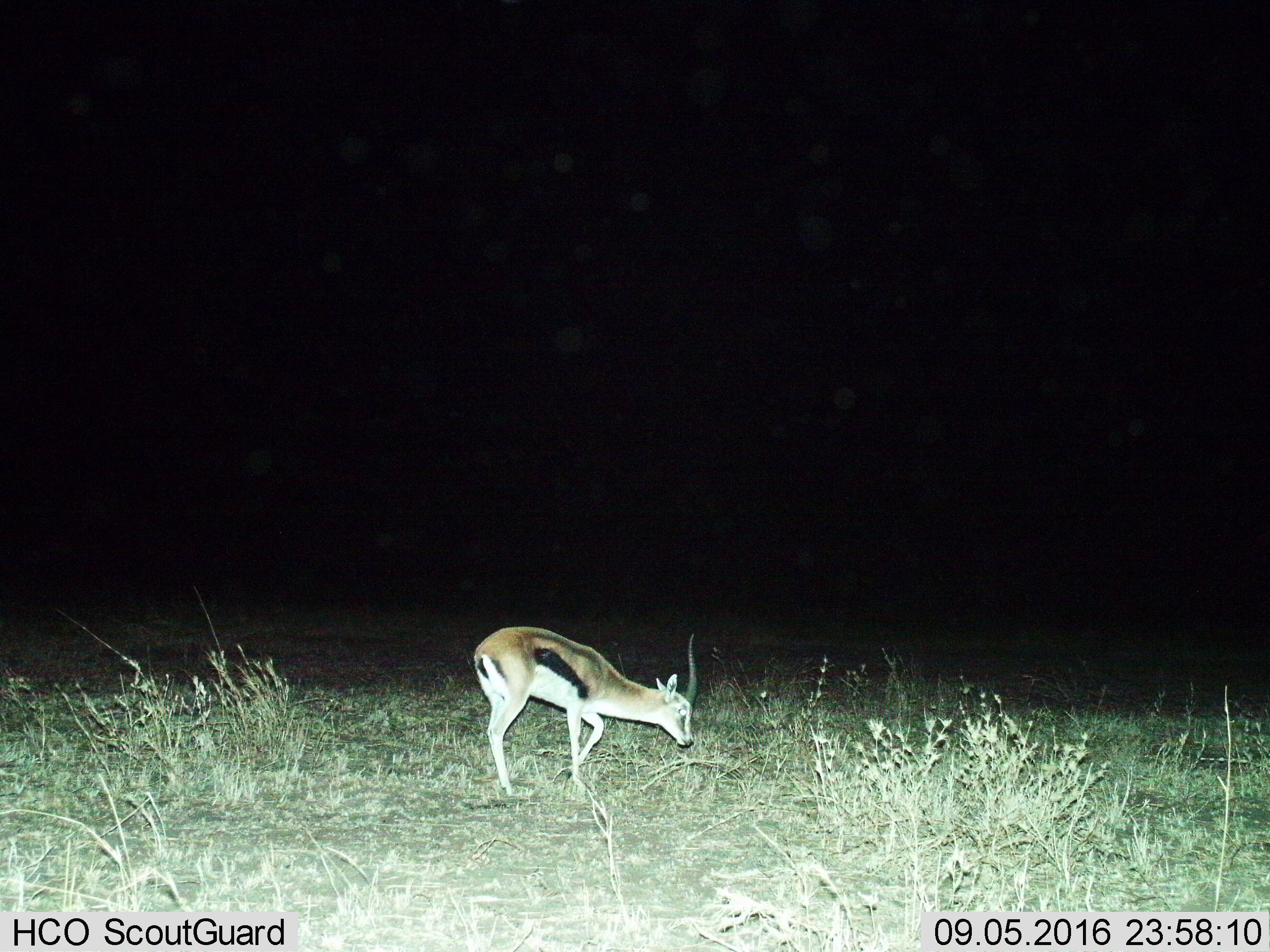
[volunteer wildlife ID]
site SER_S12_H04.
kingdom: Animalia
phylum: Chordata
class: Mammalia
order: Artiodactyla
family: Bovidae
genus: Eudorcas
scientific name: Eudorcas thomsonii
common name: thomson's gazelle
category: gazellethomsons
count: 1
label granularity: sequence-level